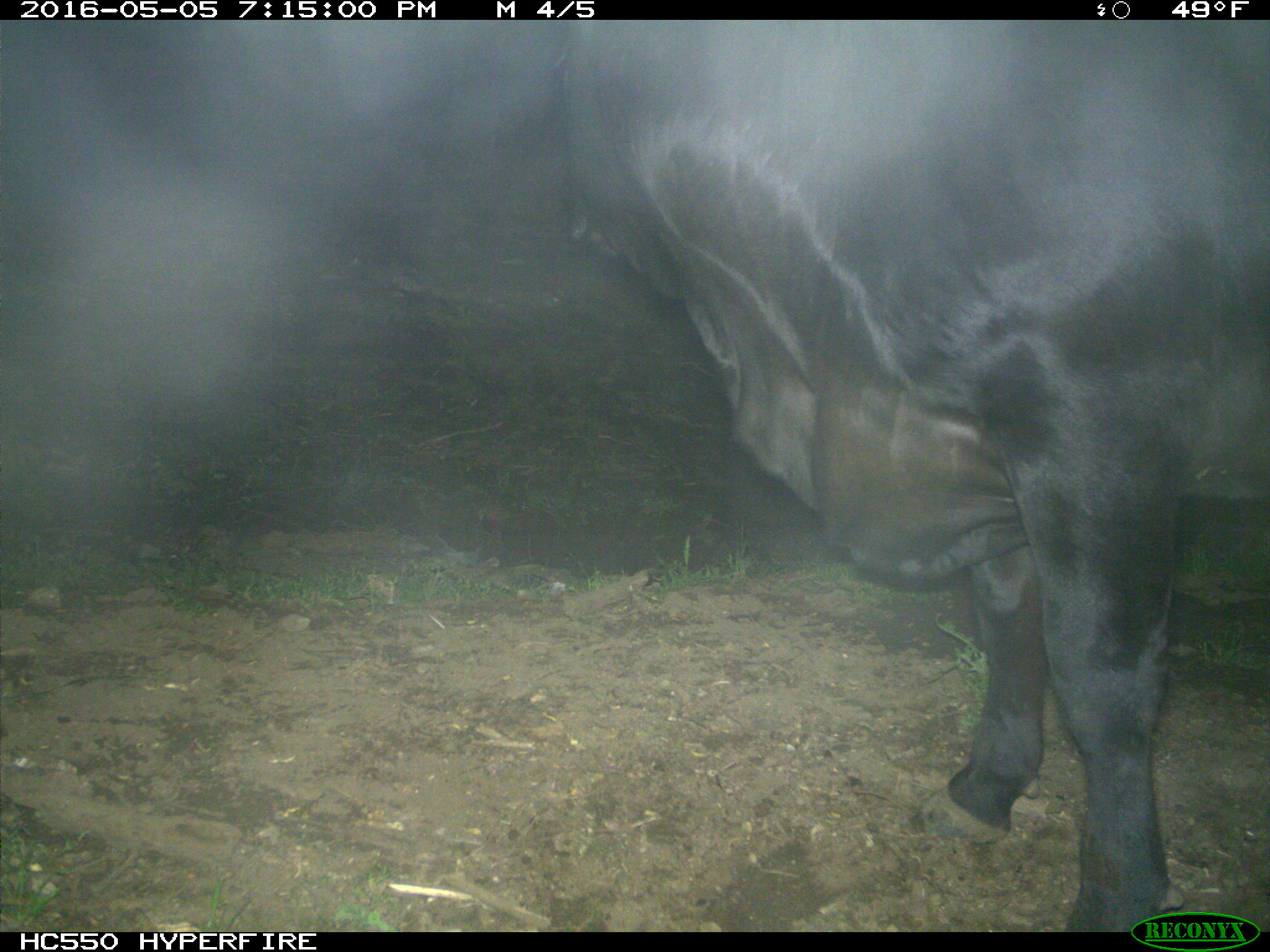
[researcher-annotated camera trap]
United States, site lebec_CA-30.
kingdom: Animalia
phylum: Chordata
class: Mammalia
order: Artiodactyla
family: Bovidae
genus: Bos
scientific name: Bos taurus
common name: domestic cow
Bos taurus (domestic cow).